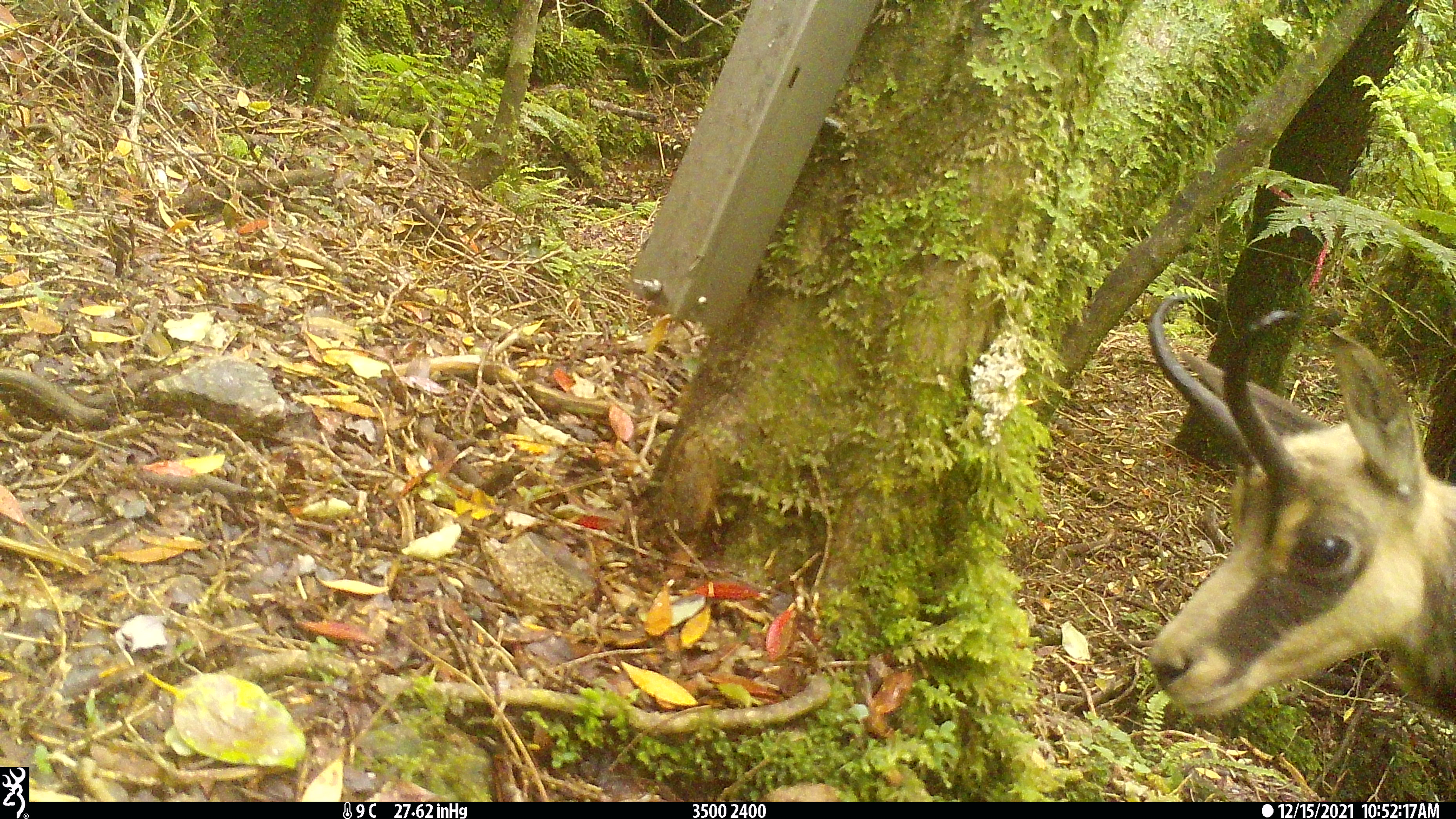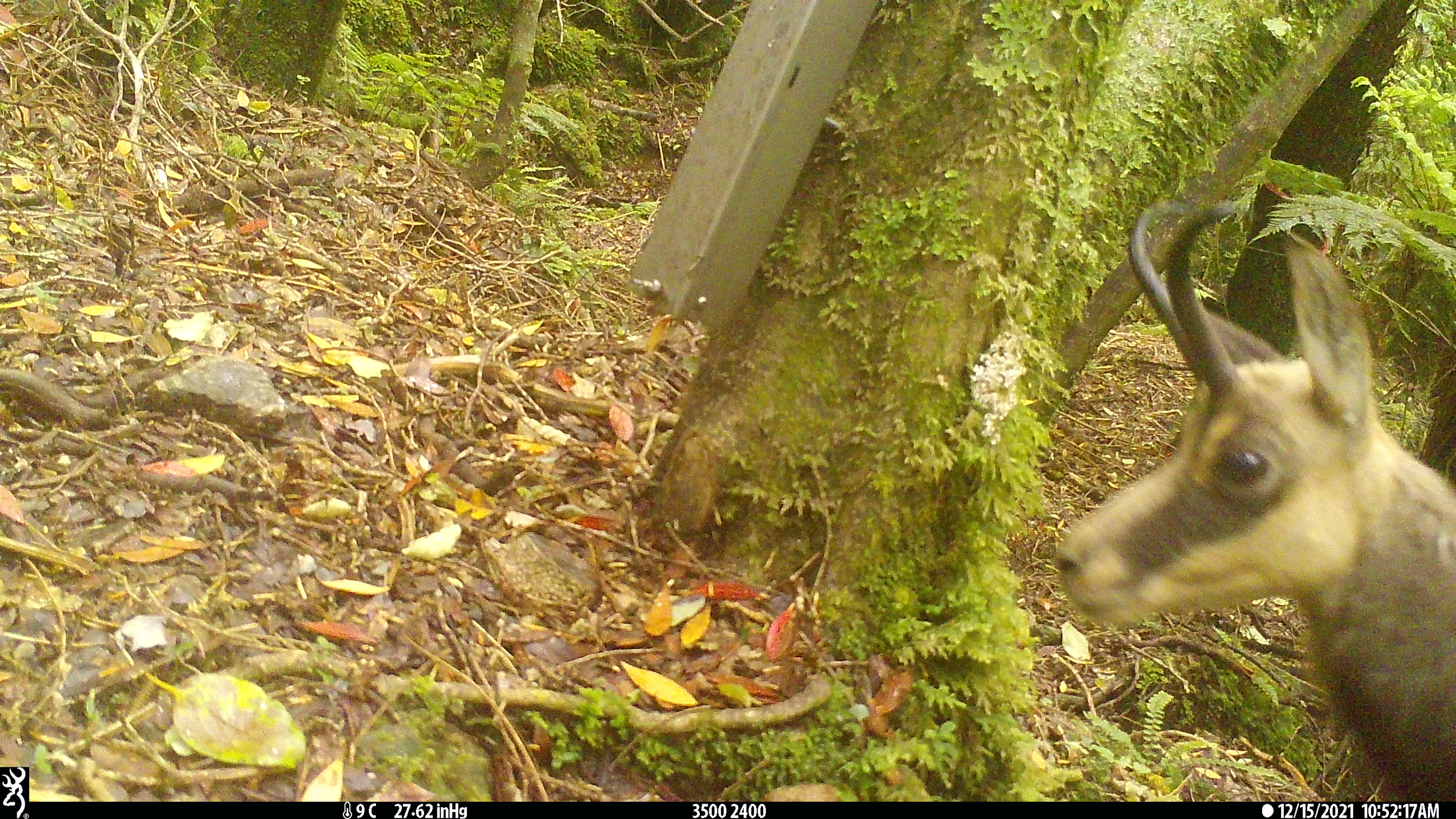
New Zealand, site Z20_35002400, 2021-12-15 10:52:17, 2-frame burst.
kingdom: Animalia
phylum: Chordata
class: Mammalia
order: Artiodactyla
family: Bovidae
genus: Rupicapra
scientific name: Rupicapra rupicapra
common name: alpine chamois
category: chamois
Chamois (alpine chamois) (Rupicapra rupicapra).